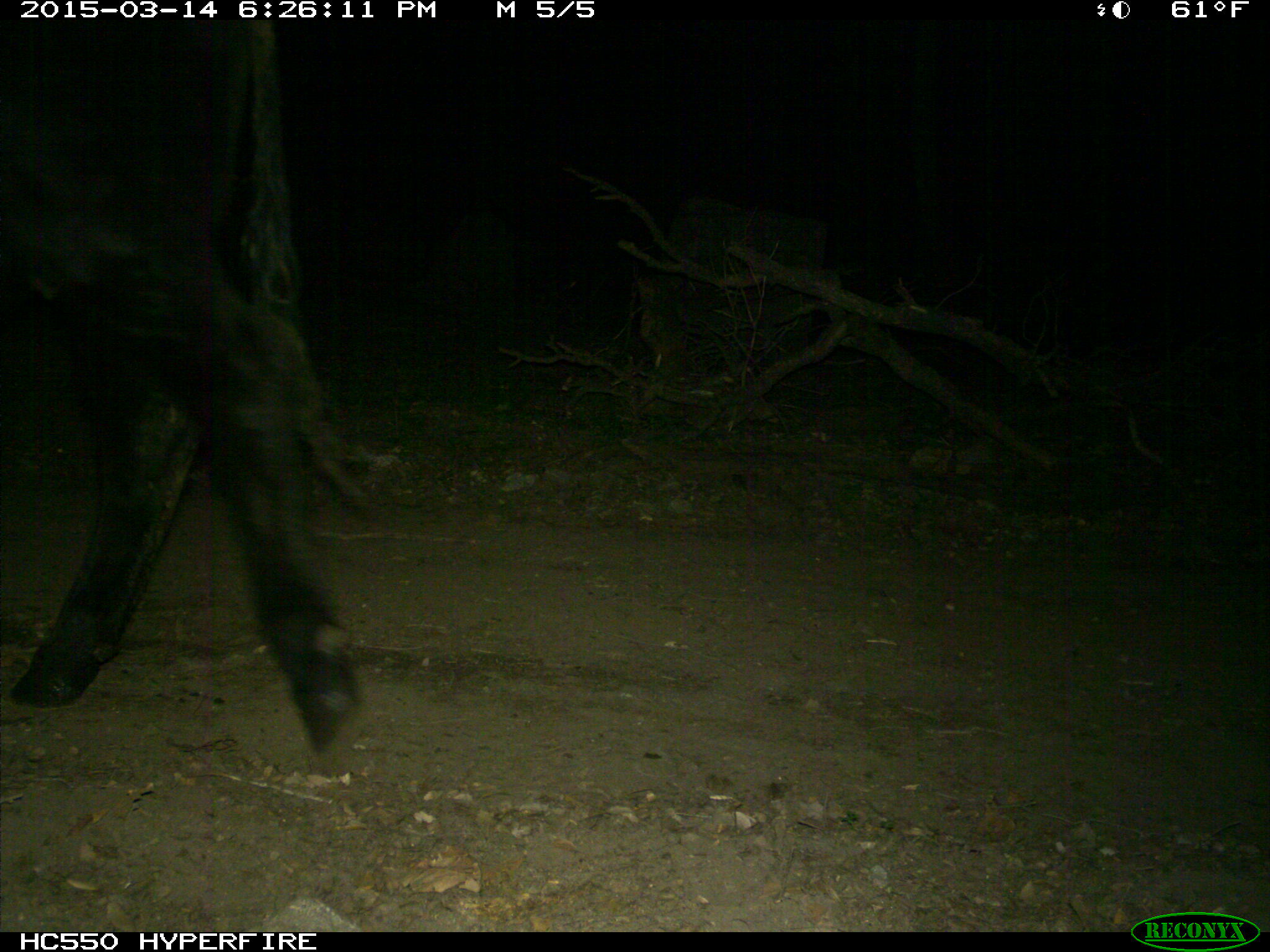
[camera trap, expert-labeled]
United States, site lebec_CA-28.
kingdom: Animalia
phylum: Chordata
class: Mammalia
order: Artiodactyla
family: Bovidae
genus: Bos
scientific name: Bos taurus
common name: domestic cow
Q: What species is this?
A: Bos taurus (domestic cow).